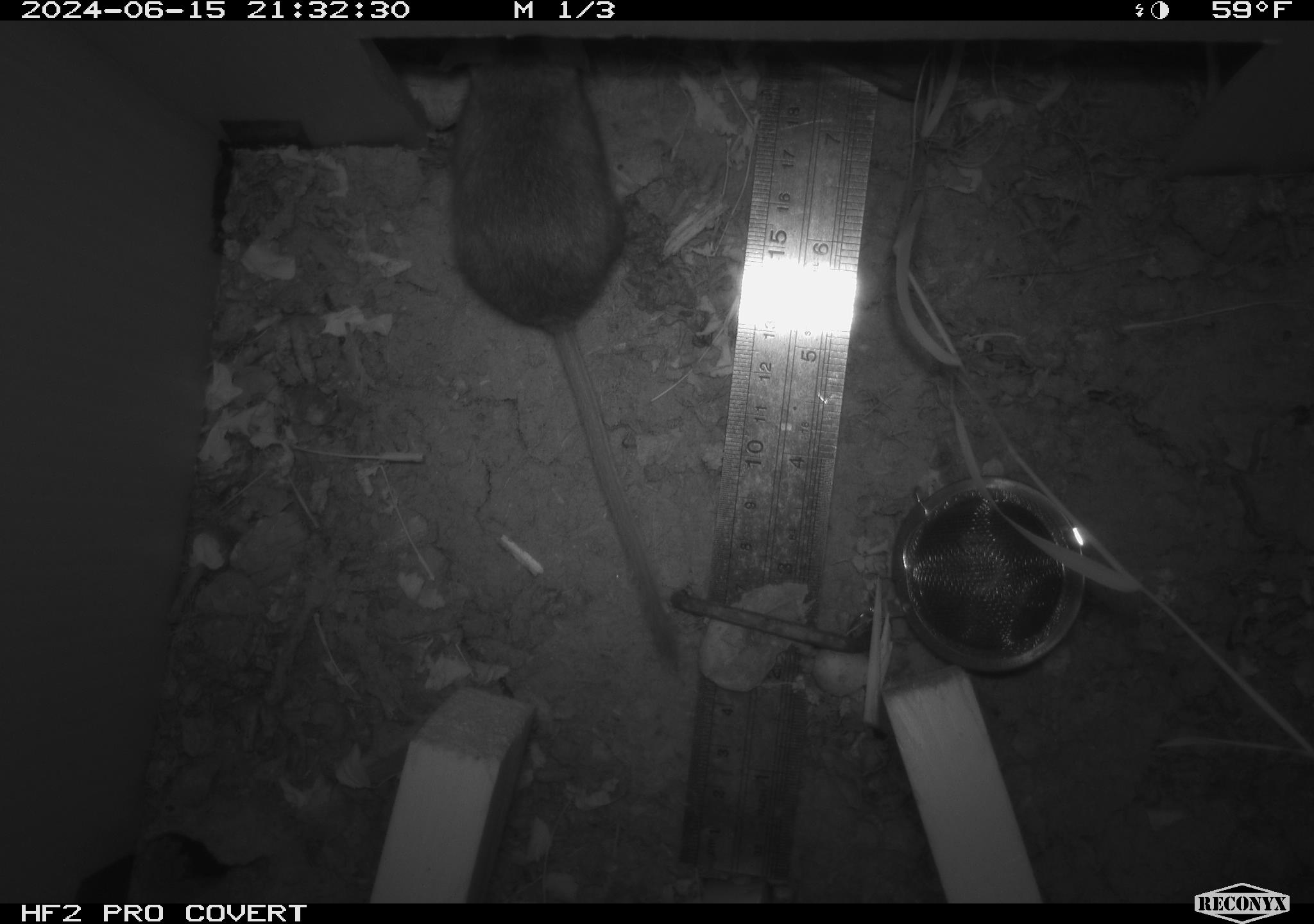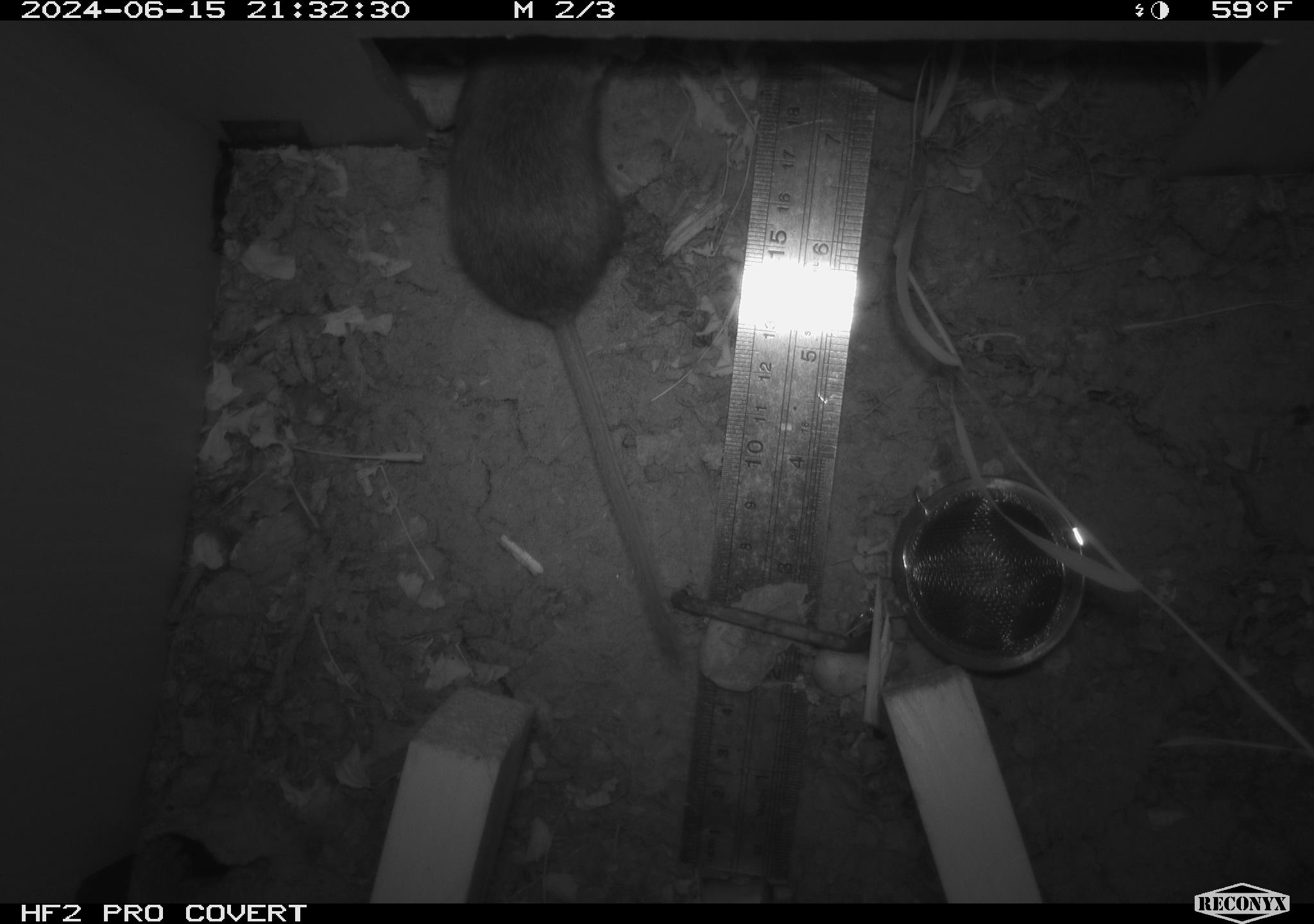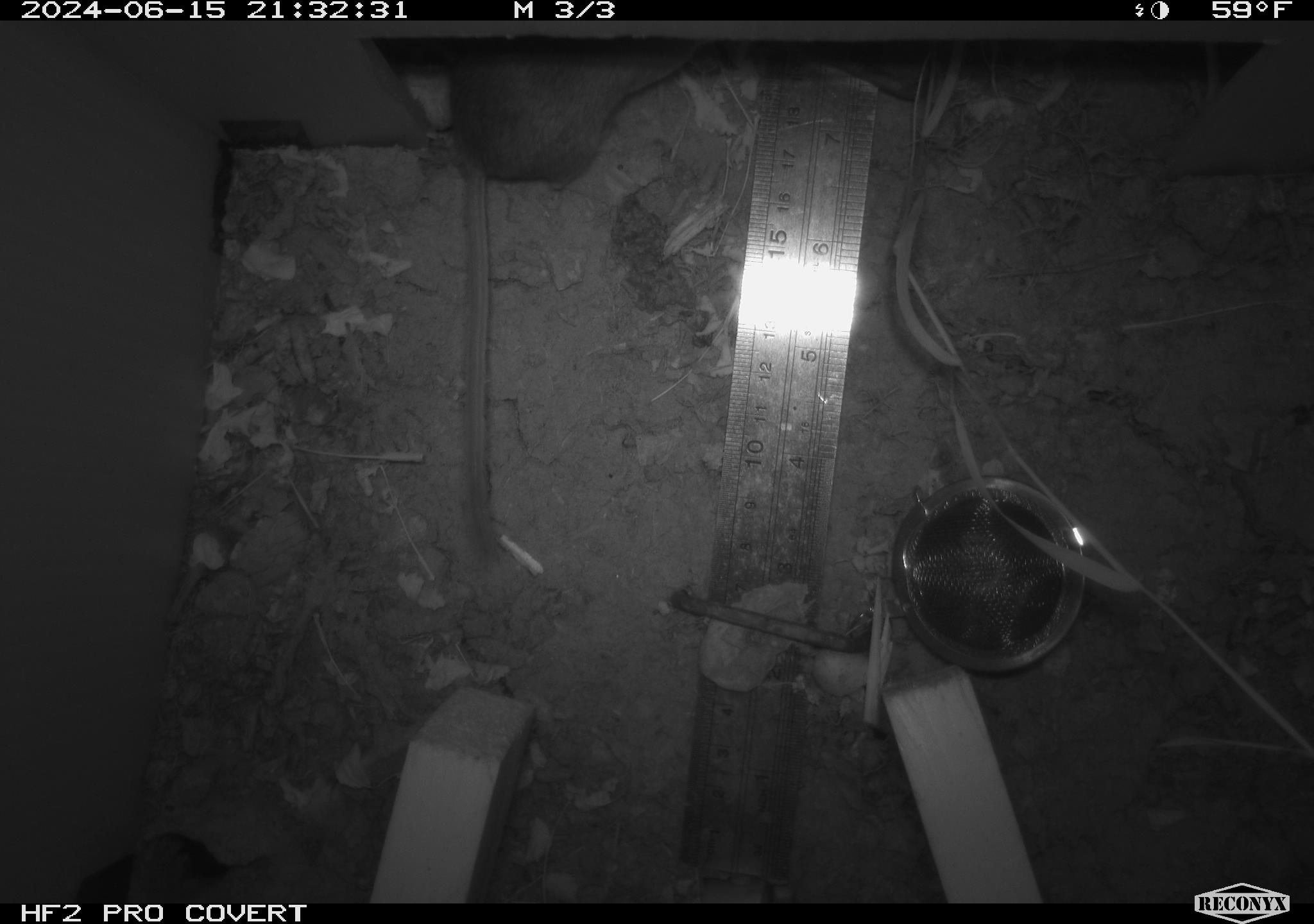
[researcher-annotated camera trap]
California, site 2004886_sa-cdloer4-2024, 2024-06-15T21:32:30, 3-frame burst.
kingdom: Animalia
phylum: Chordata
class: Mammalia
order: Rodentia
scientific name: Rodentia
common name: rodent